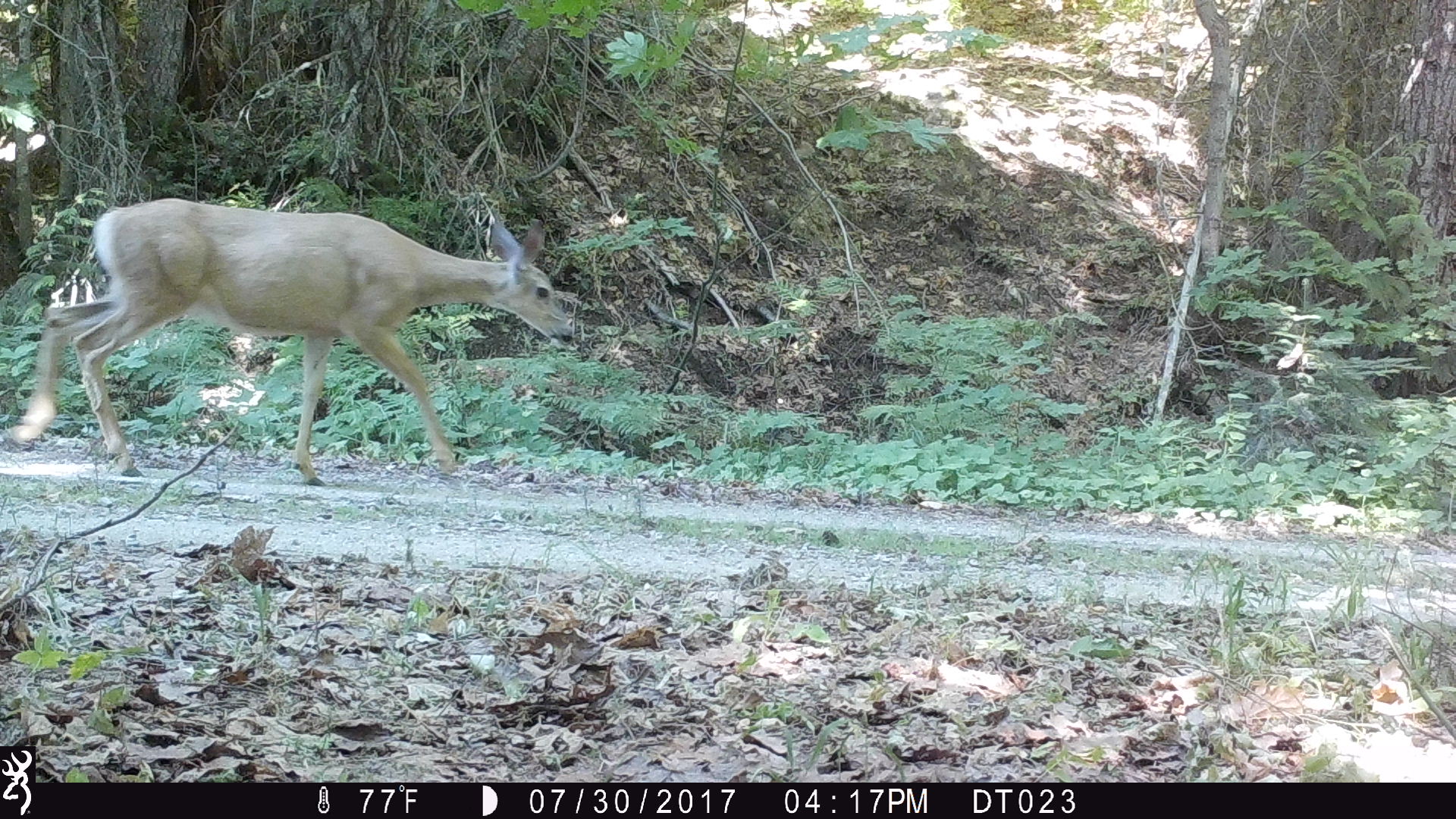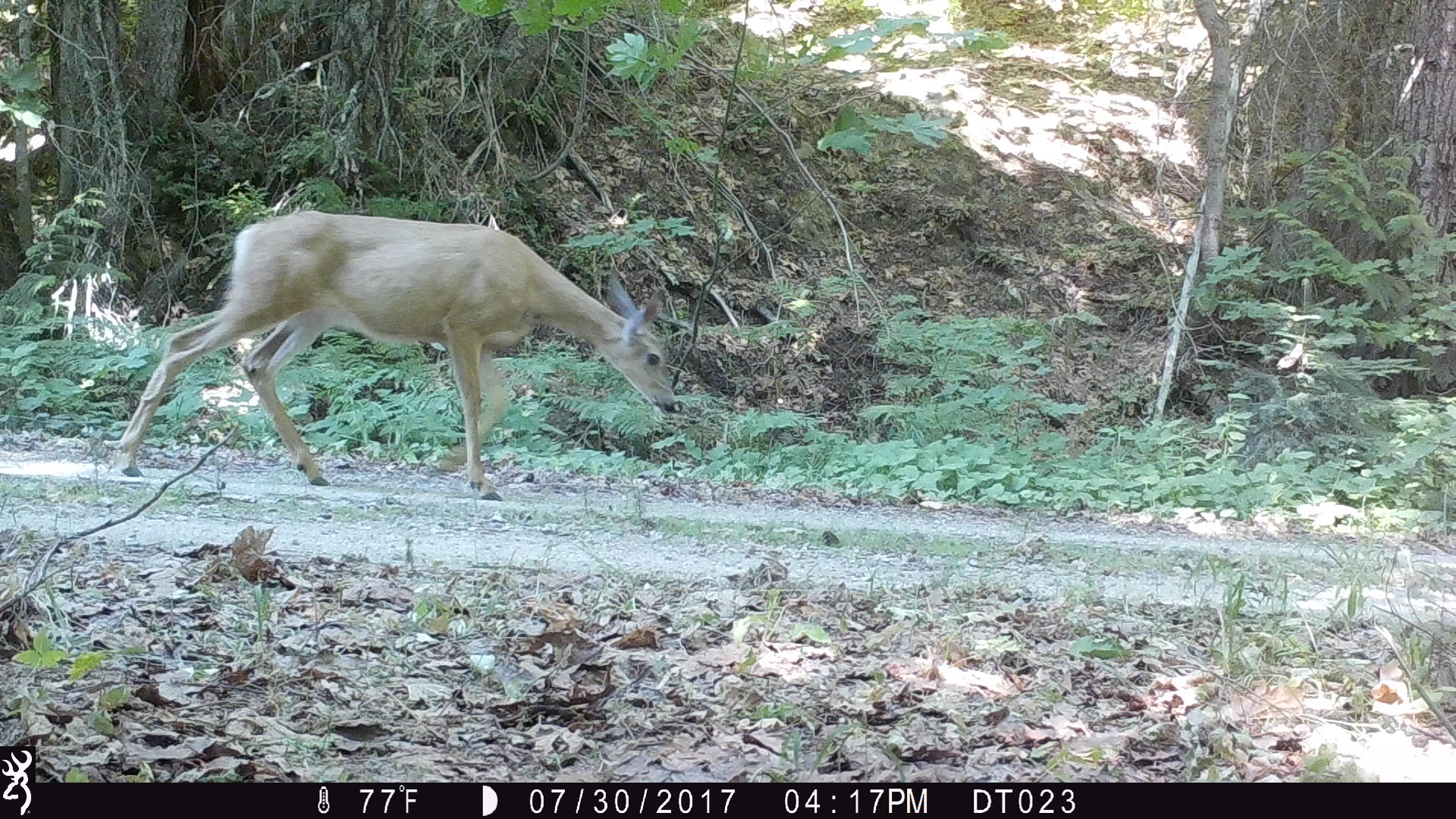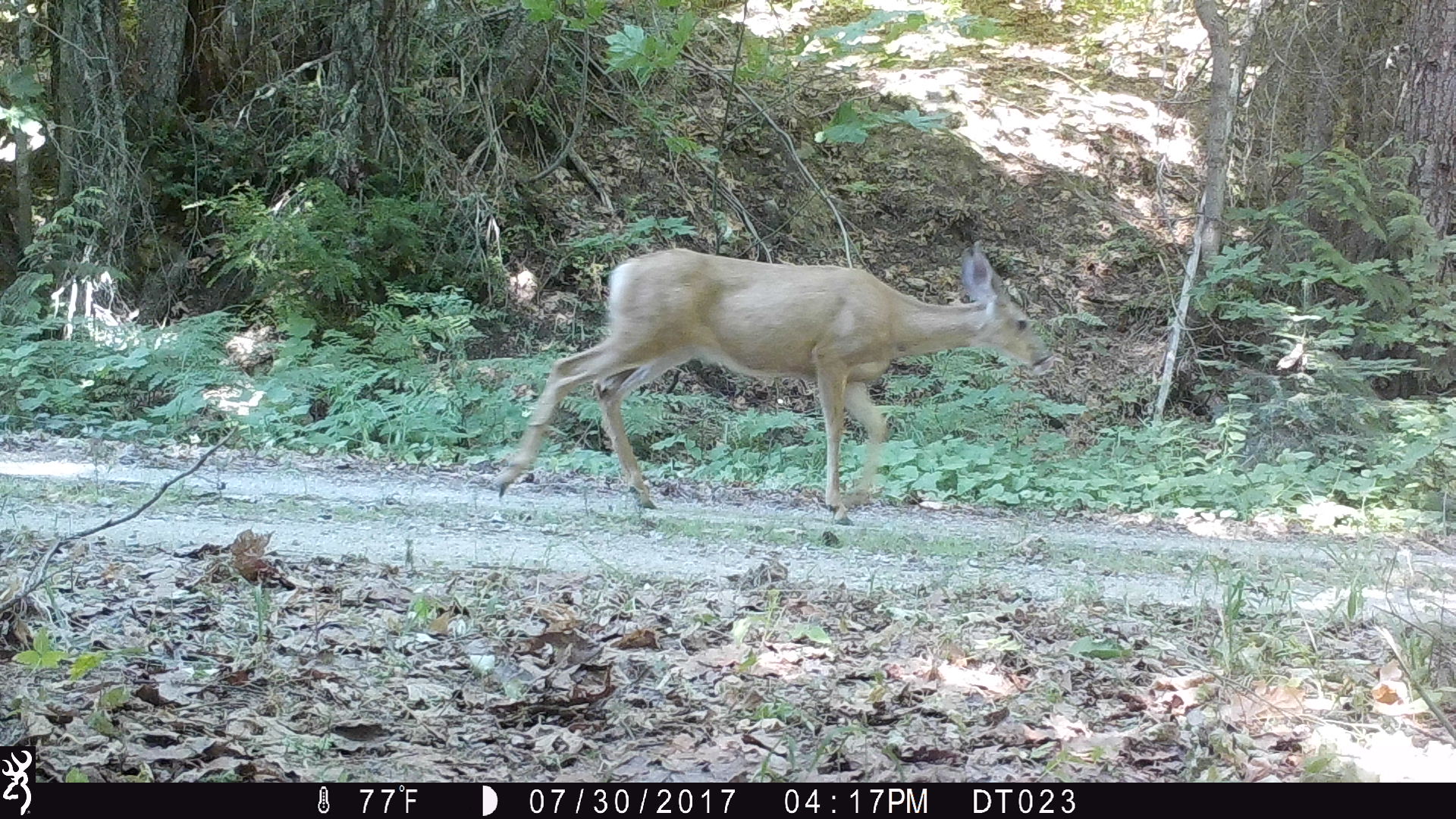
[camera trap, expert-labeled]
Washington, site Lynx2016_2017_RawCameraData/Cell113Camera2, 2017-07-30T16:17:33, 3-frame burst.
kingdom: Animalia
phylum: Chordata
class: Mammalia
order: Artiodactyla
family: Cervidae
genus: Odocoileus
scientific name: Odocoileus hemionus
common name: mule deer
Odocoileus hemionus (mule deer). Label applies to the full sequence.